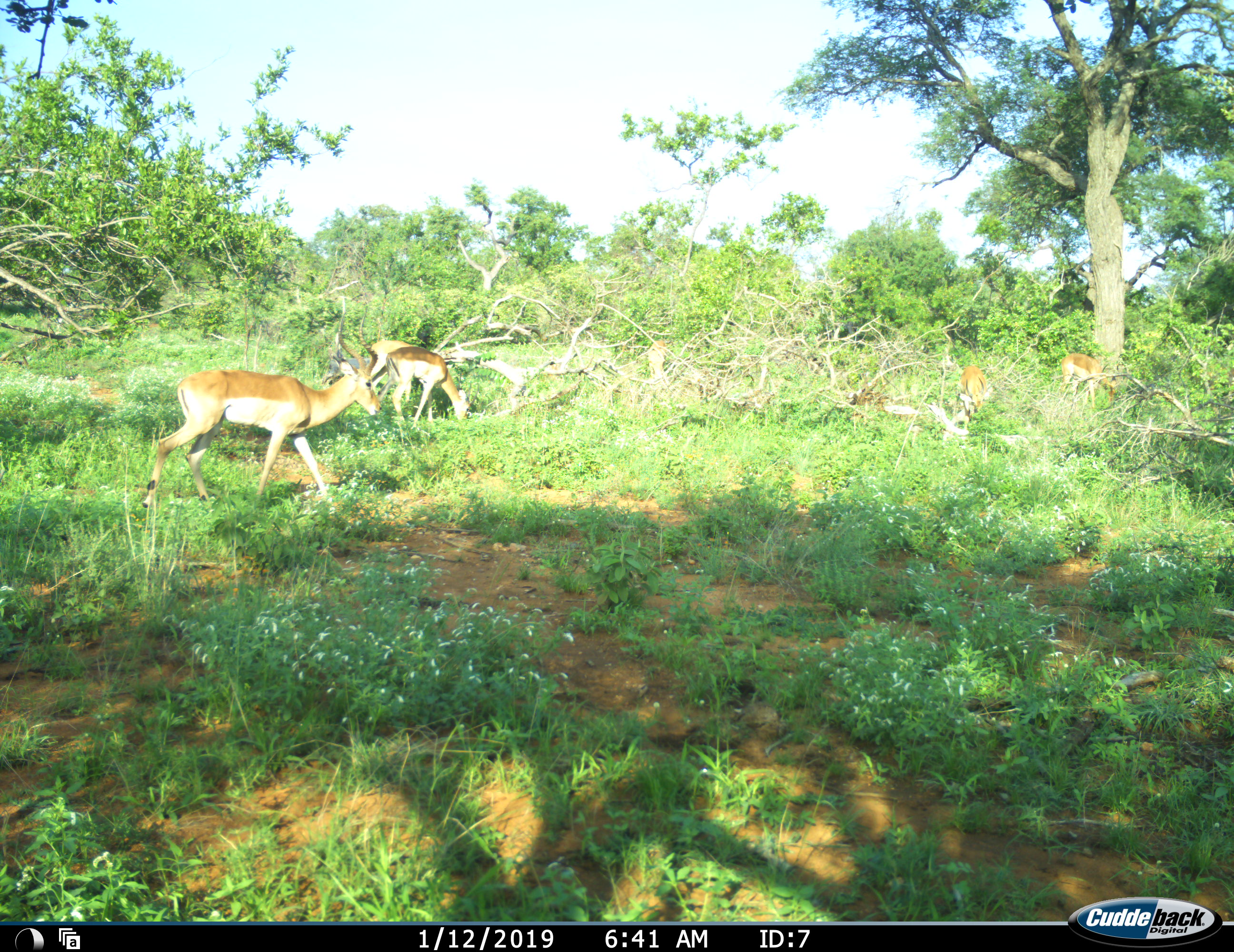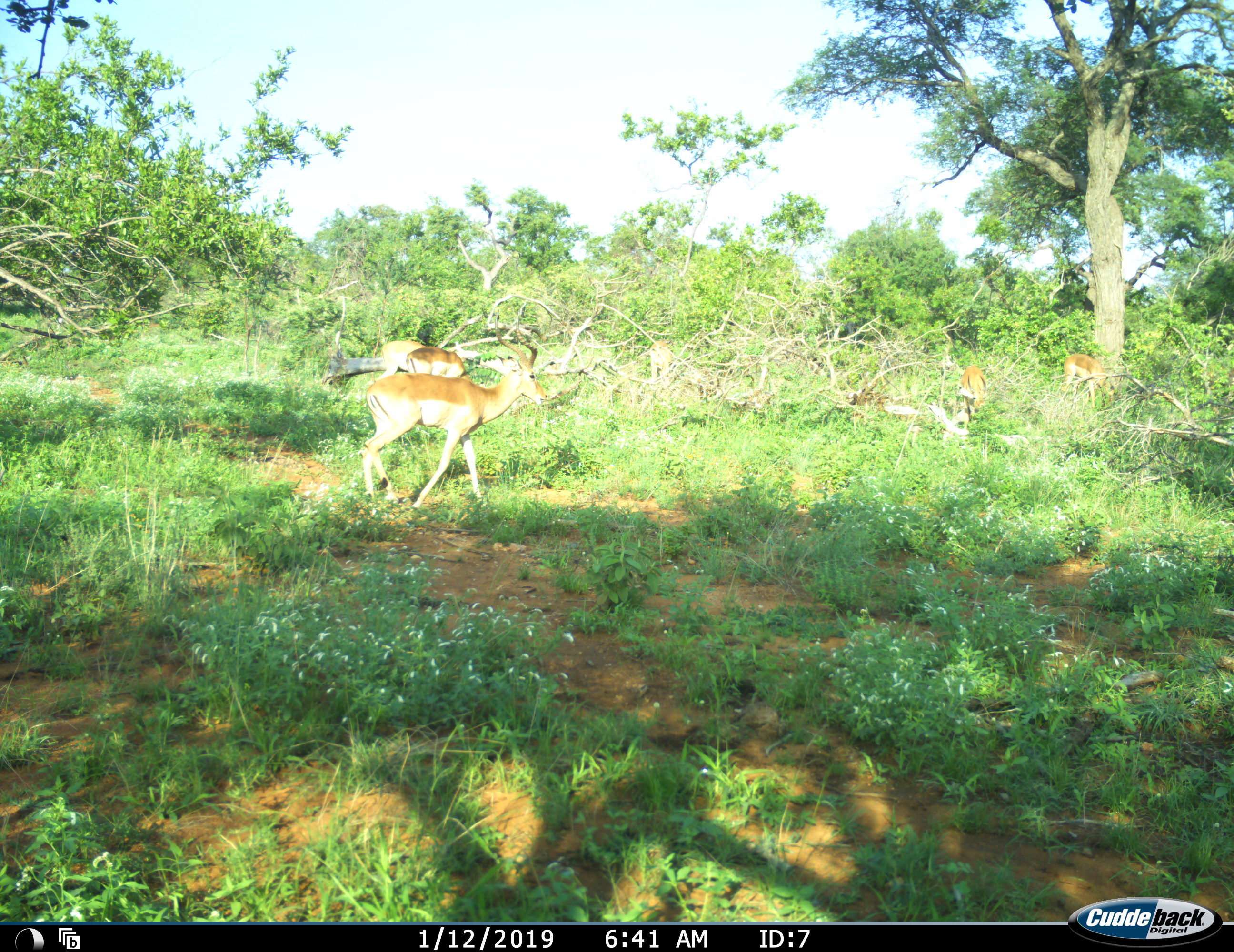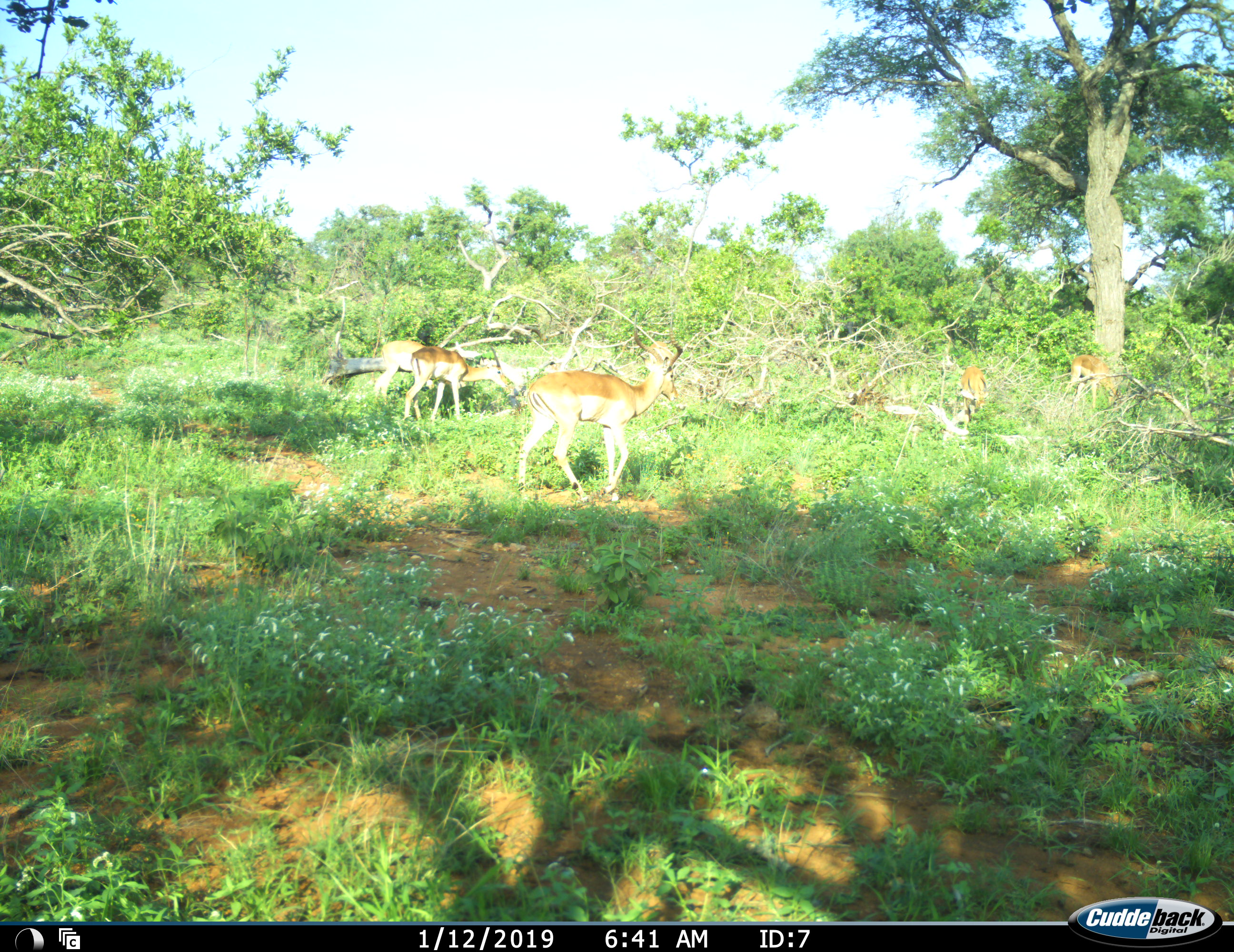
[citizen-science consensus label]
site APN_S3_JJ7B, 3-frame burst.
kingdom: Animalia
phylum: Chordata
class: Mammalia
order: Artiodactyla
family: Bovidae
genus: Aepyceros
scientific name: Aepyceros melampus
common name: impala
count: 6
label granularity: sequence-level